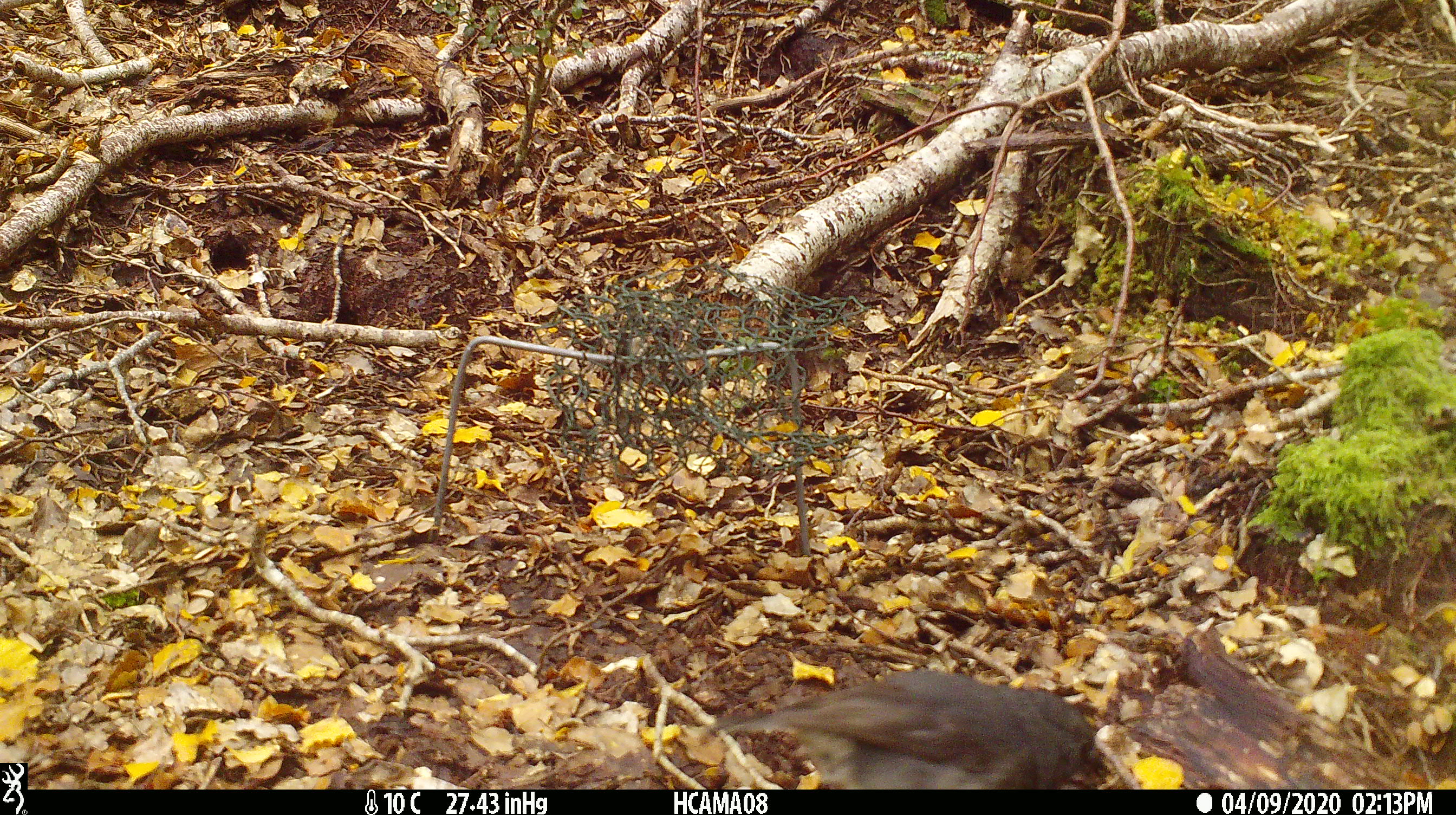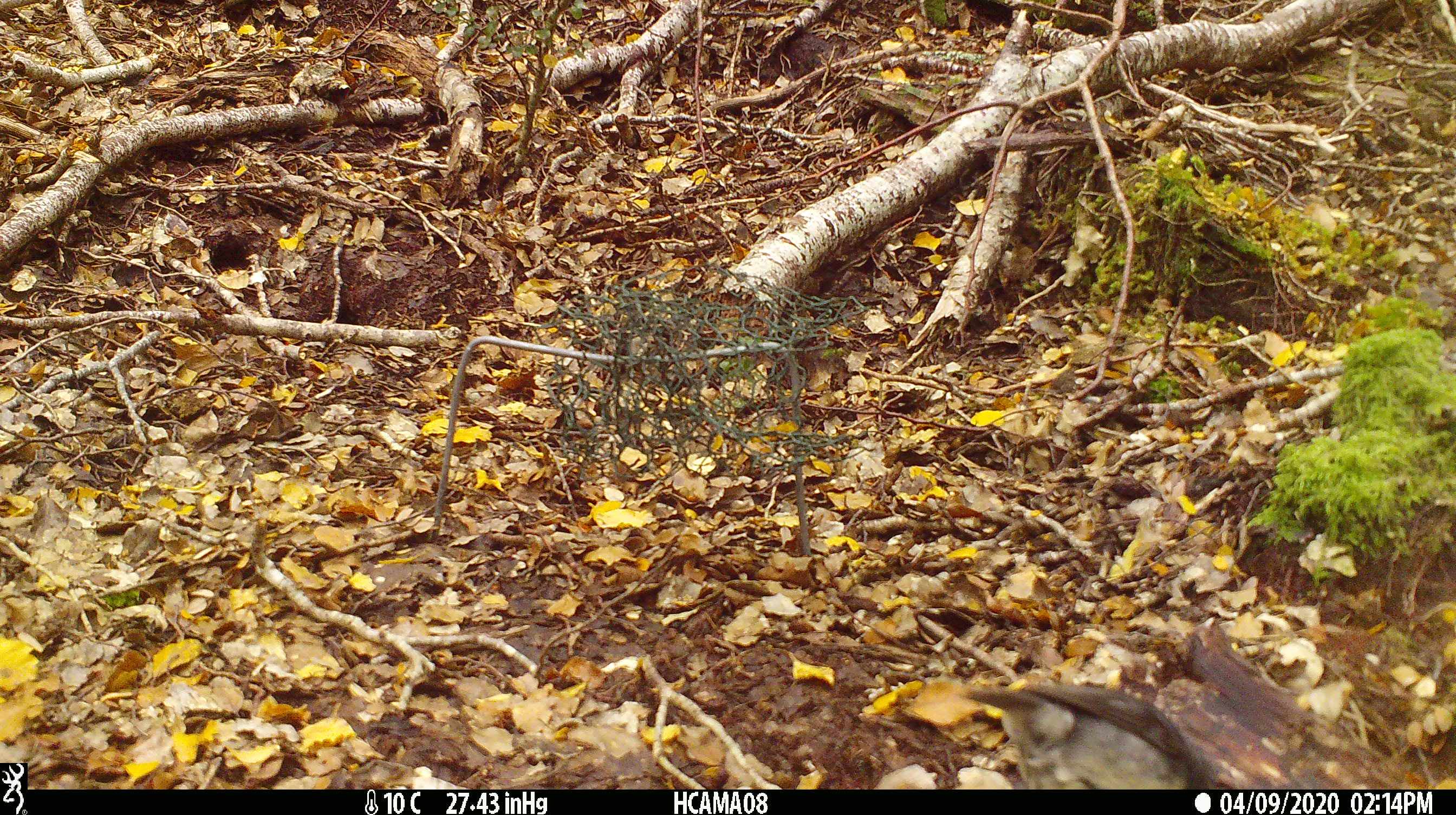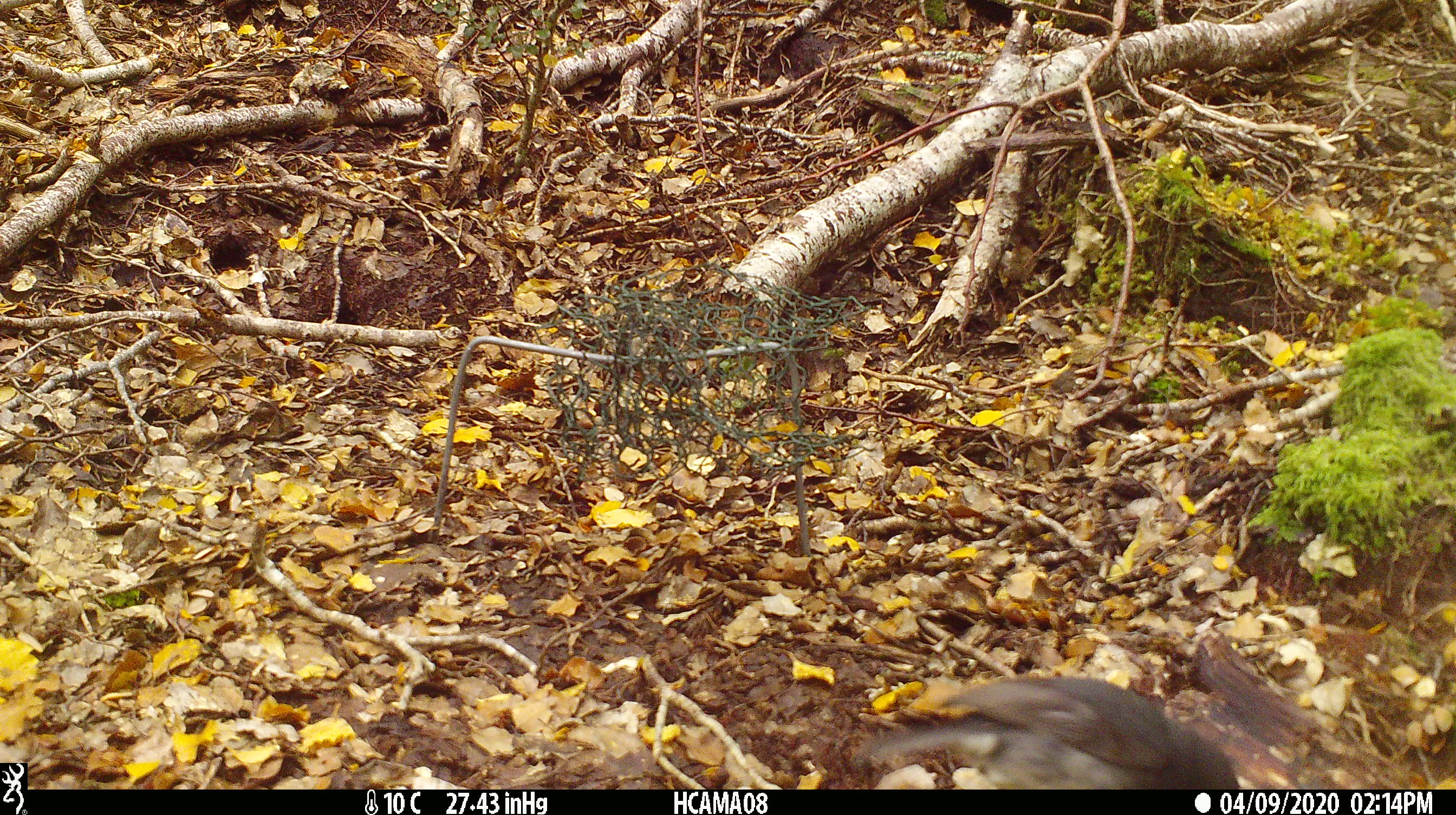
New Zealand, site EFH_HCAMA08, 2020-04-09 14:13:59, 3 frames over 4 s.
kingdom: Animalia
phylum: Chordata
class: Aves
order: Passeriformes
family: Petroicidae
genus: Petroica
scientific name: Petroica australis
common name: new zealand robin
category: robin